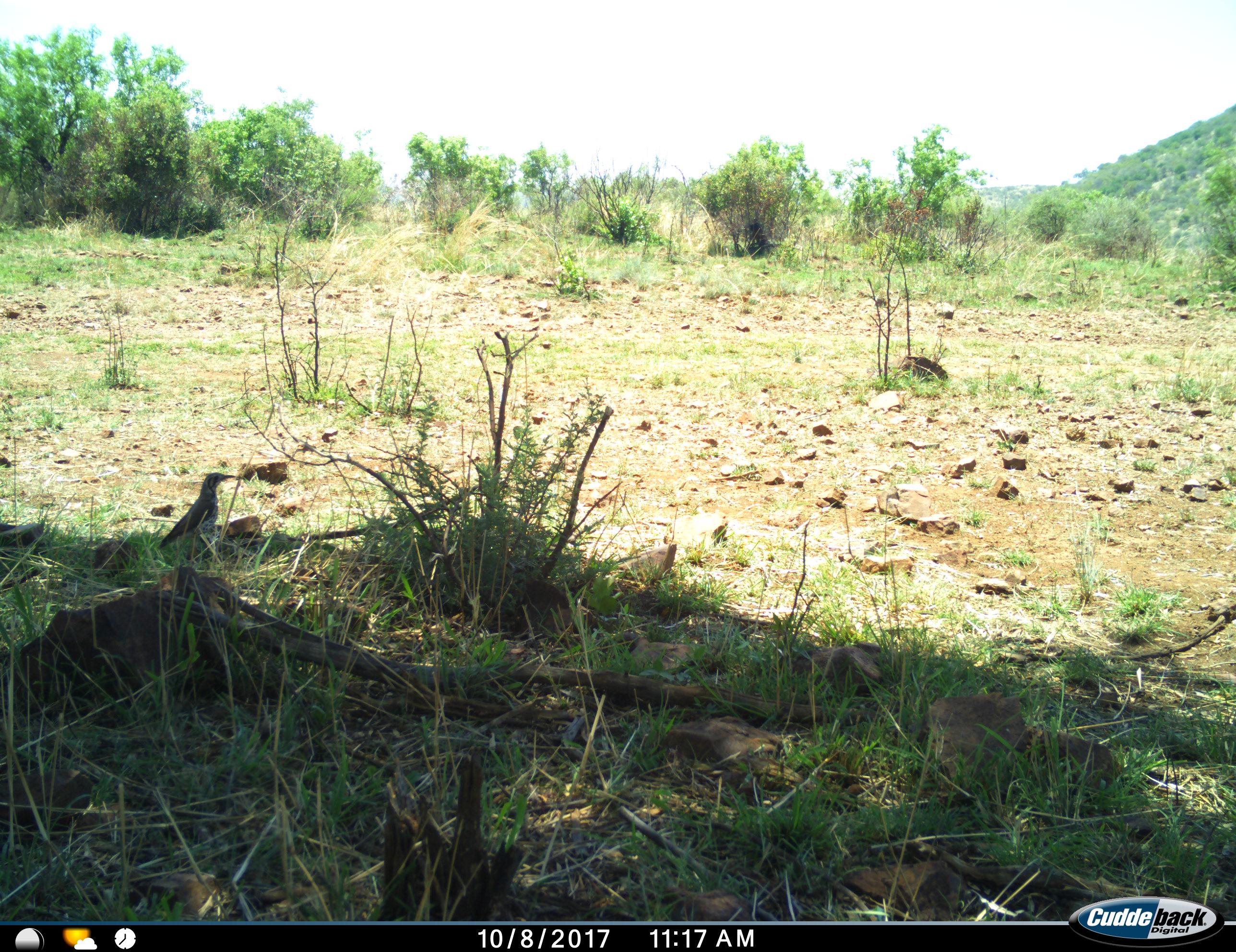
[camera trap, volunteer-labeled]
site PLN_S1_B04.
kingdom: Animalia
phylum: Chordata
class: Aves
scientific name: Aves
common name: bird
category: birdother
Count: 1.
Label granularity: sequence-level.